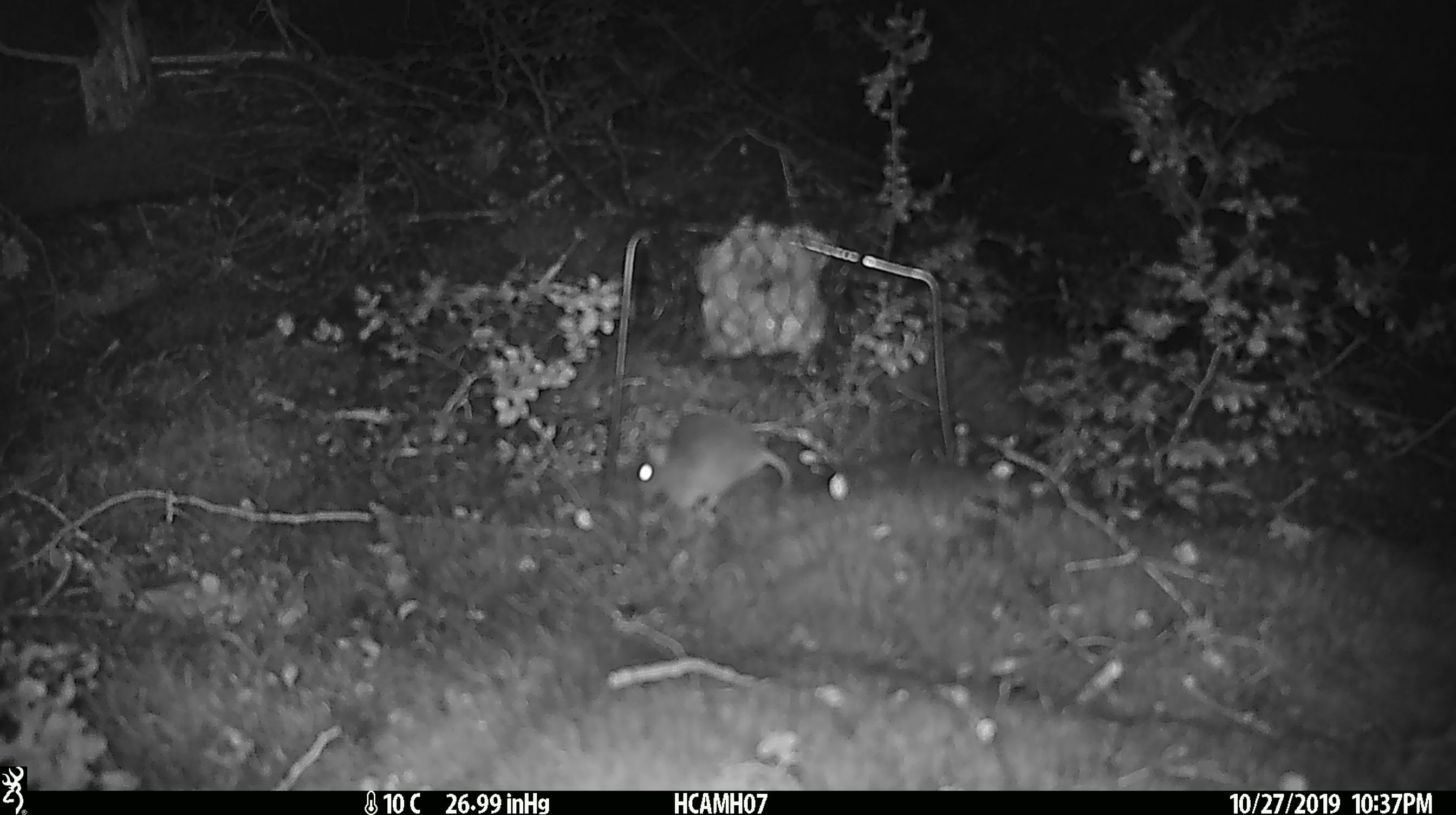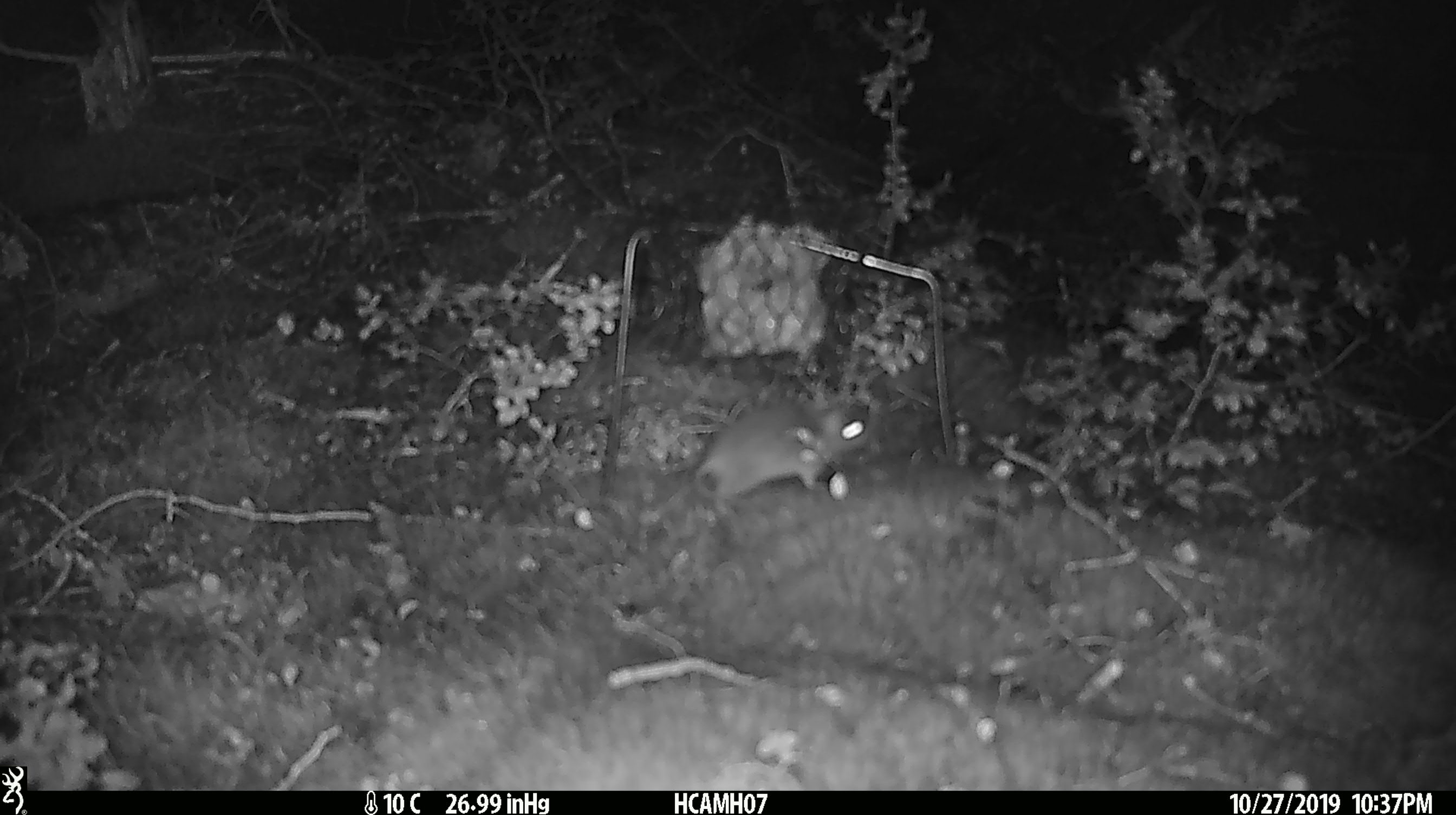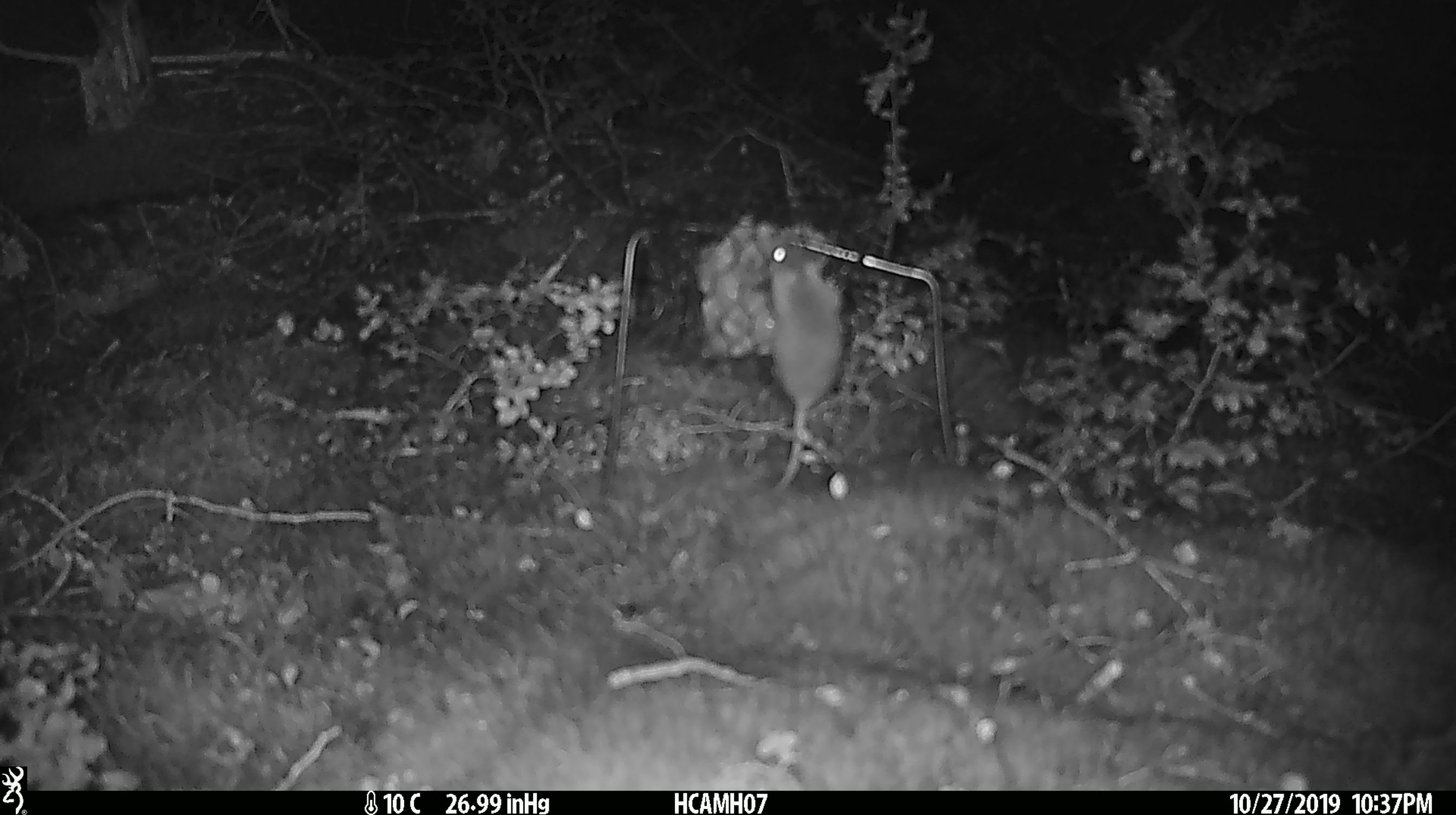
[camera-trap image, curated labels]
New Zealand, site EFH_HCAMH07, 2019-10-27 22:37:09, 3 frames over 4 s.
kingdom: Animalia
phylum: Chordata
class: Mammalia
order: Rodentia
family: Muridae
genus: Mus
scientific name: Mus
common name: mouse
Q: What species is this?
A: Mouse (Mus).